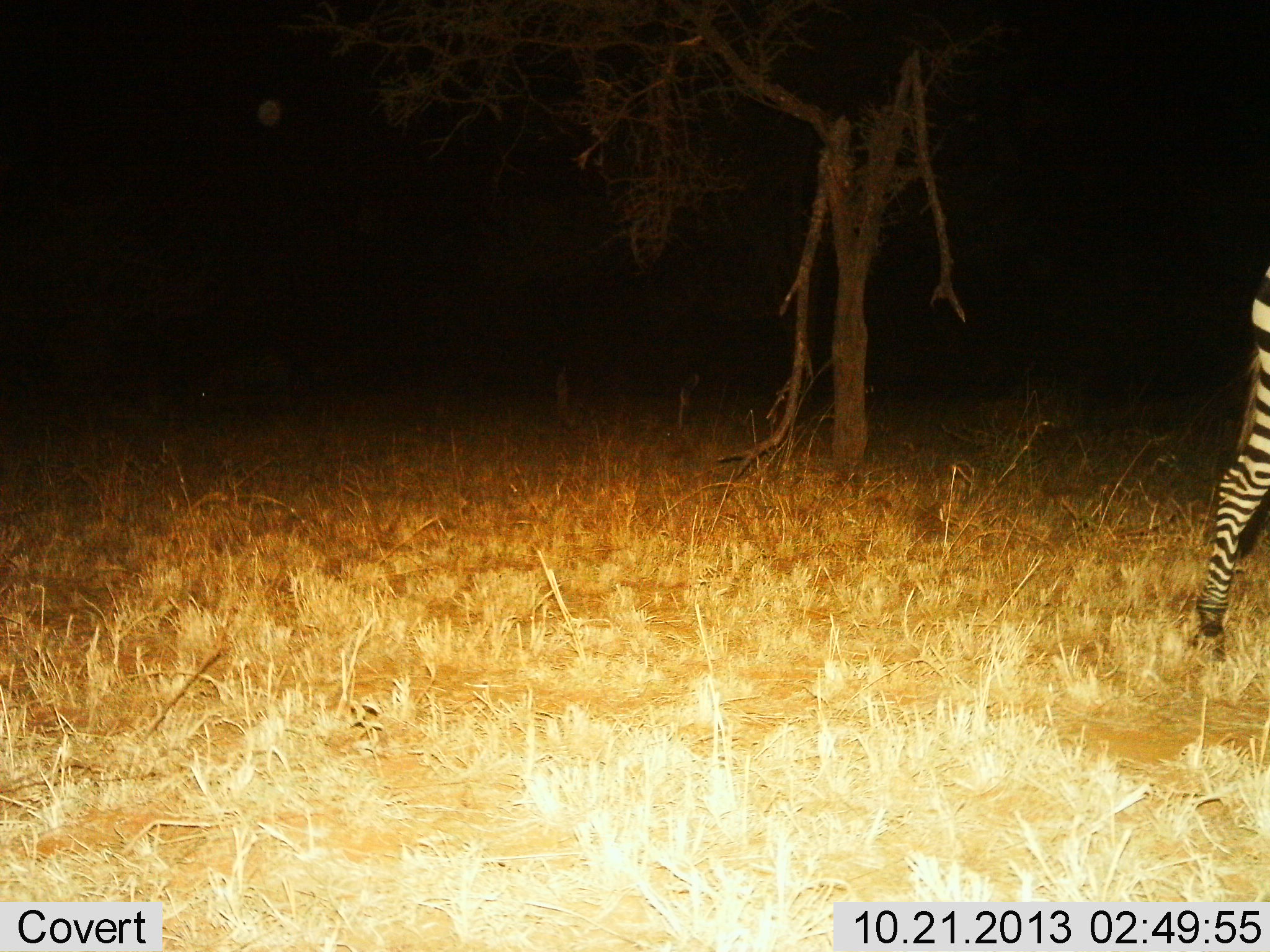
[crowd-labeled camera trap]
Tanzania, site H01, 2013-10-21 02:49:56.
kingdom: Animalia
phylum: Chordata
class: Mammalia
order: Perissodactyla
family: Equidae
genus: Equus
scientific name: Equus quagga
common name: plains zebra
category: zebra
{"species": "zebra (plains zebra) (Equus quagga)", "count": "1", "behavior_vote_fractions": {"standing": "30%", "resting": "0%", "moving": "70%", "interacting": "0%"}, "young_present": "0%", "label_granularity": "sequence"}